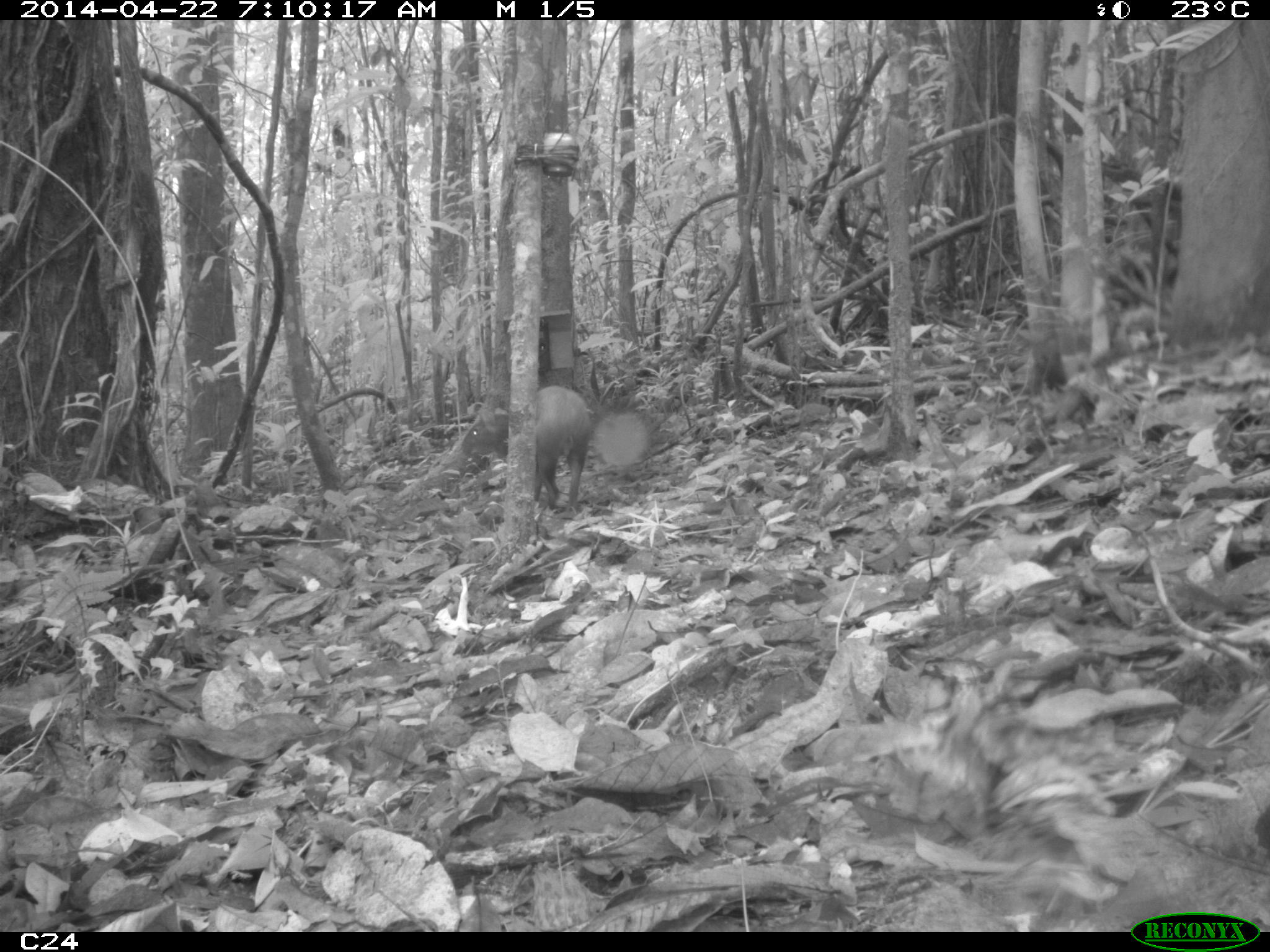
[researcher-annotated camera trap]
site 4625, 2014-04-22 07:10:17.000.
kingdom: Animalia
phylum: Chordata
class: Mammalia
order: Rodentia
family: Dasyproctidae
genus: Dasyprocta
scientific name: Dasyprocta leporina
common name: red-rumped agouti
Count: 1.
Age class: adult.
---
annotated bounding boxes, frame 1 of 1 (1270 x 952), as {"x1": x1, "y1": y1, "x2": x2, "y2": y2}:
dasyprocta leporina: {"x1": 452, "y1": 384, "x2": 593, "y2": 509}